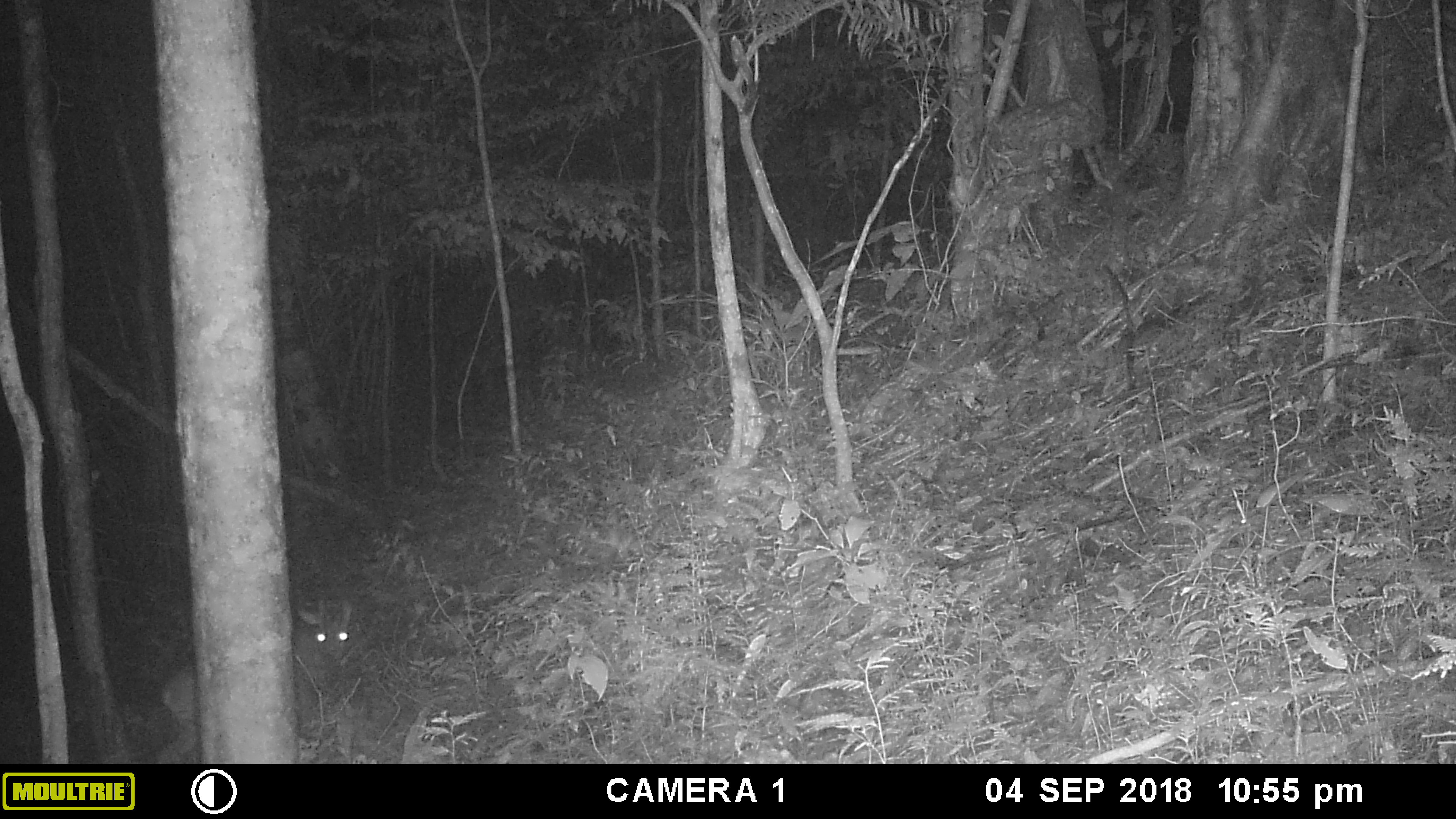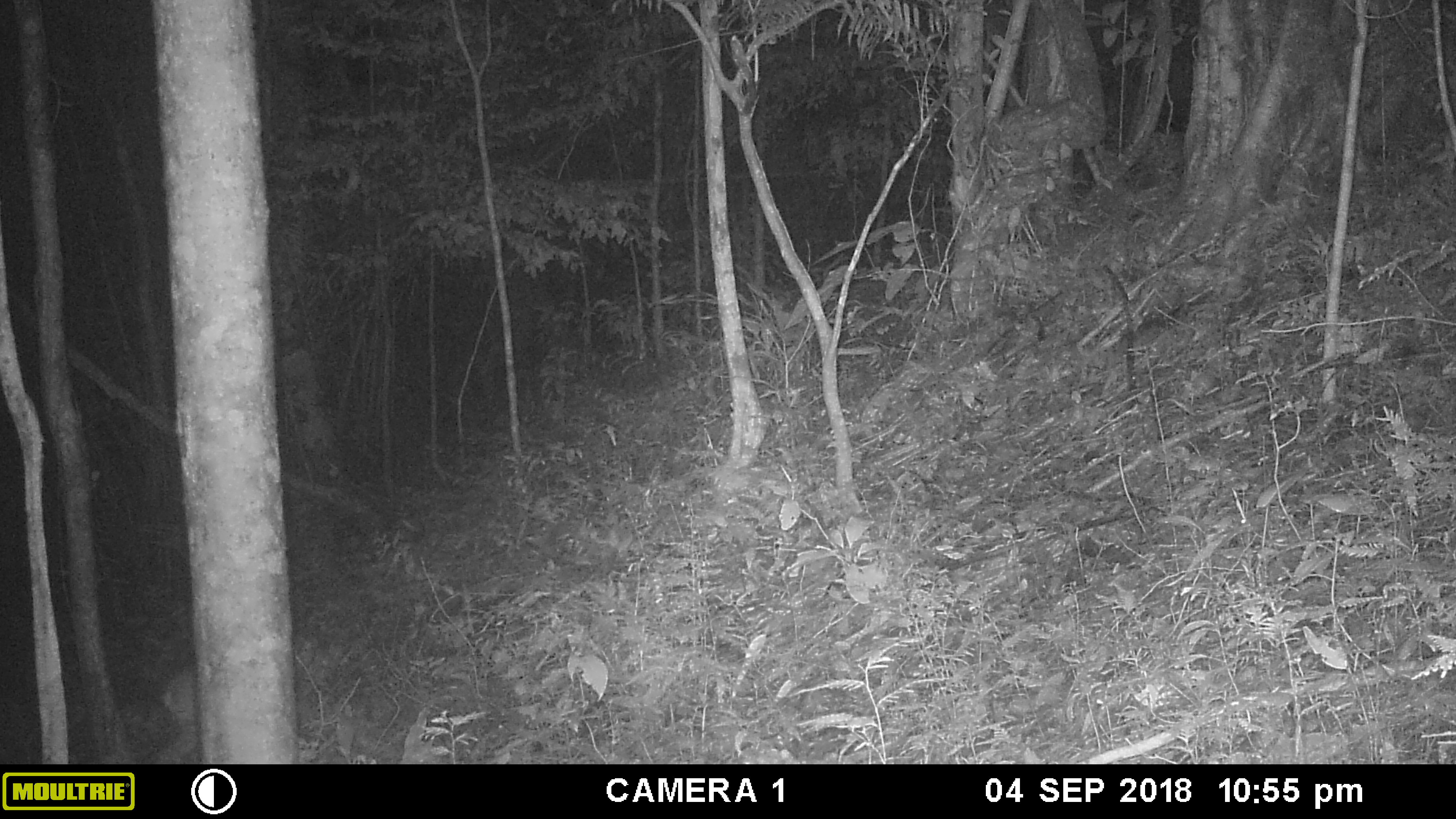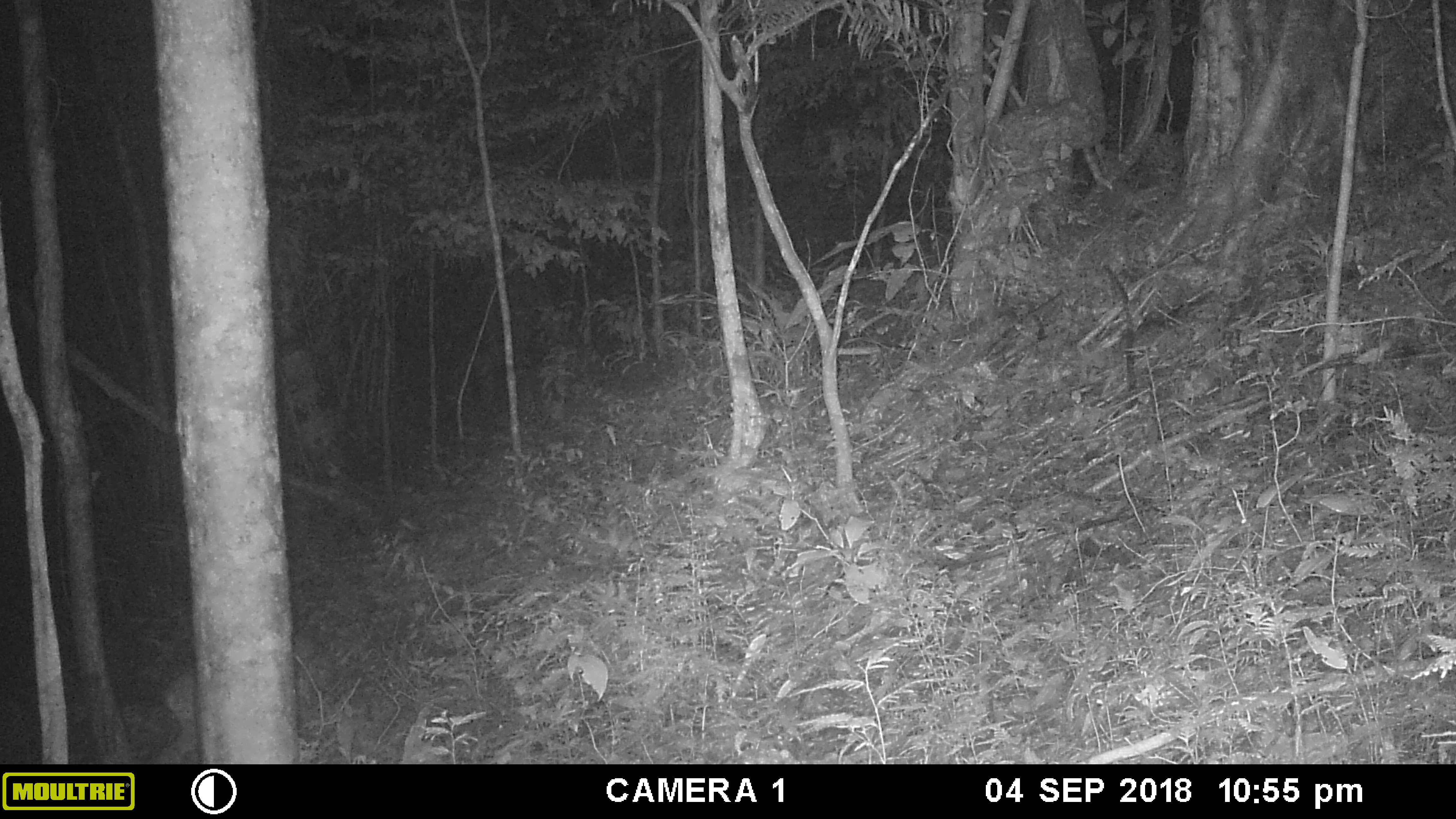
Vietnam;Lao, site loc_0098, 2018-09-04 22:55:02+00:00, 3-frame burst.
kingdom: Animalia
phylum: Chordata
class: Mammalia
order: Artiodactyla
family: Cervidae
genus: Muntiacus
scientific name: Muntiacus vuquangensis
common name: large-antlered muntjac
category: large antlered muntjac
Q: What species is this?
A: Large antlered muntjac (large-antlered muntjac) (Muntiacus vuquangensis).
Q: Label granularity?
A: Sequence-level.